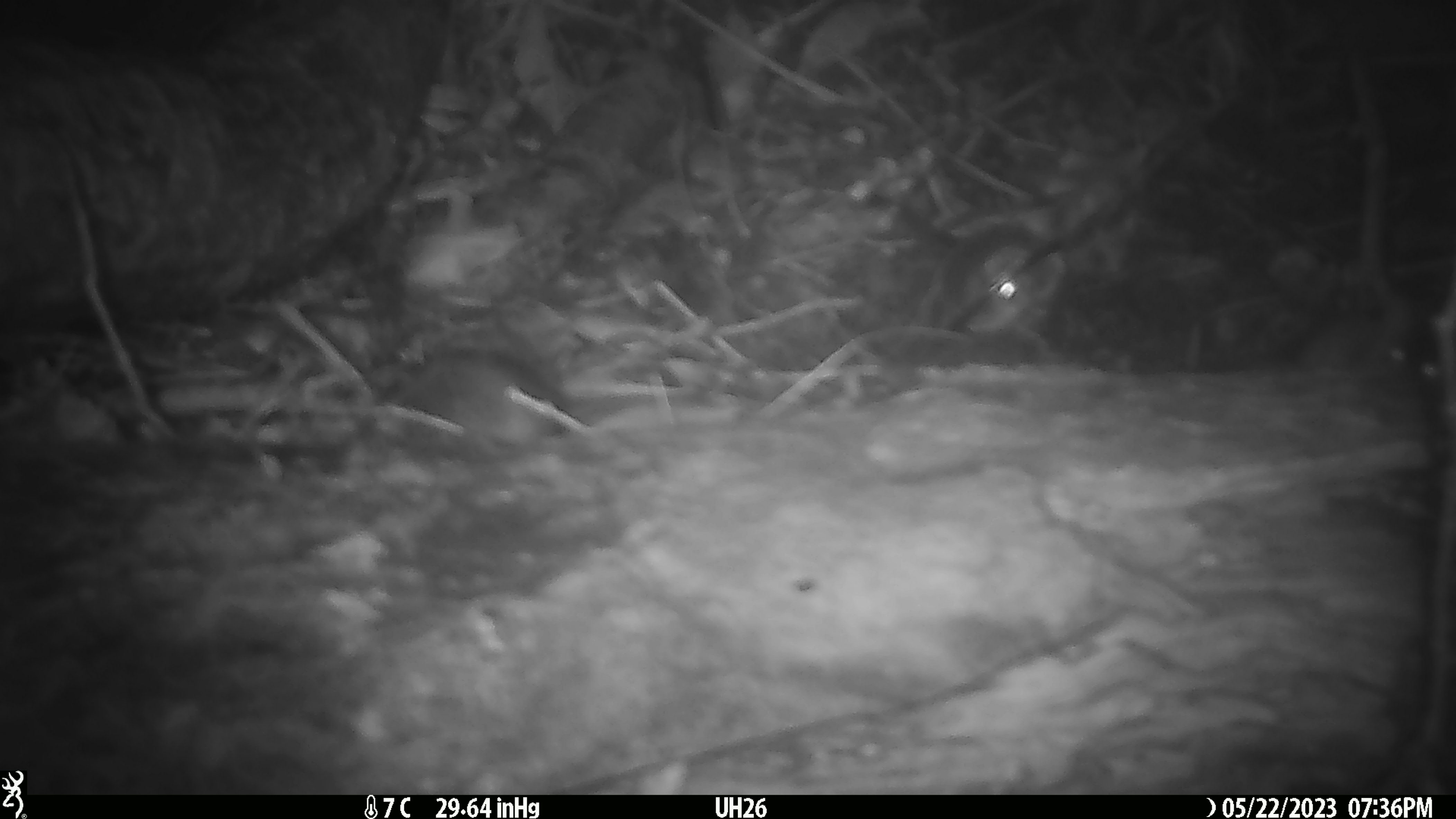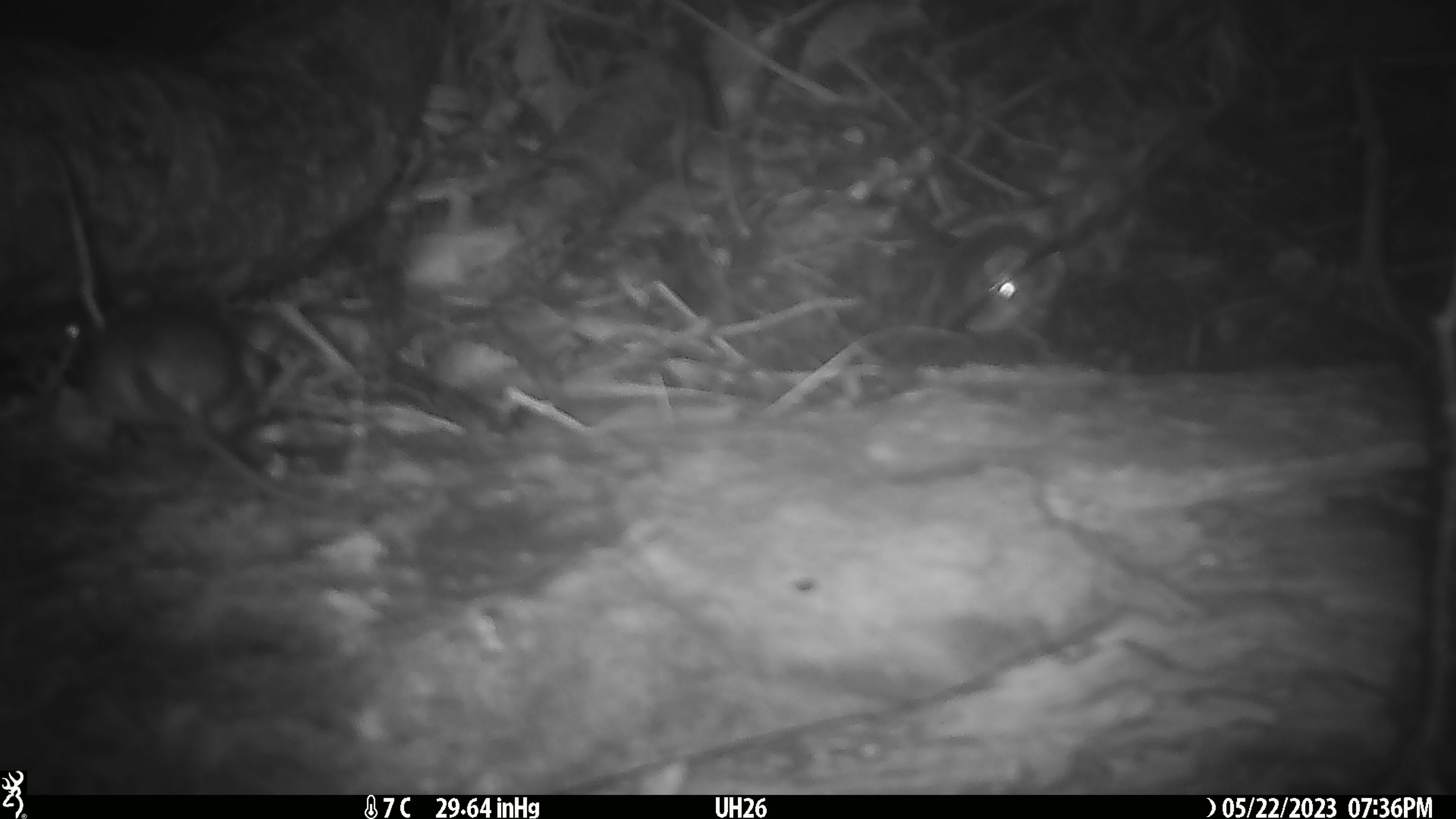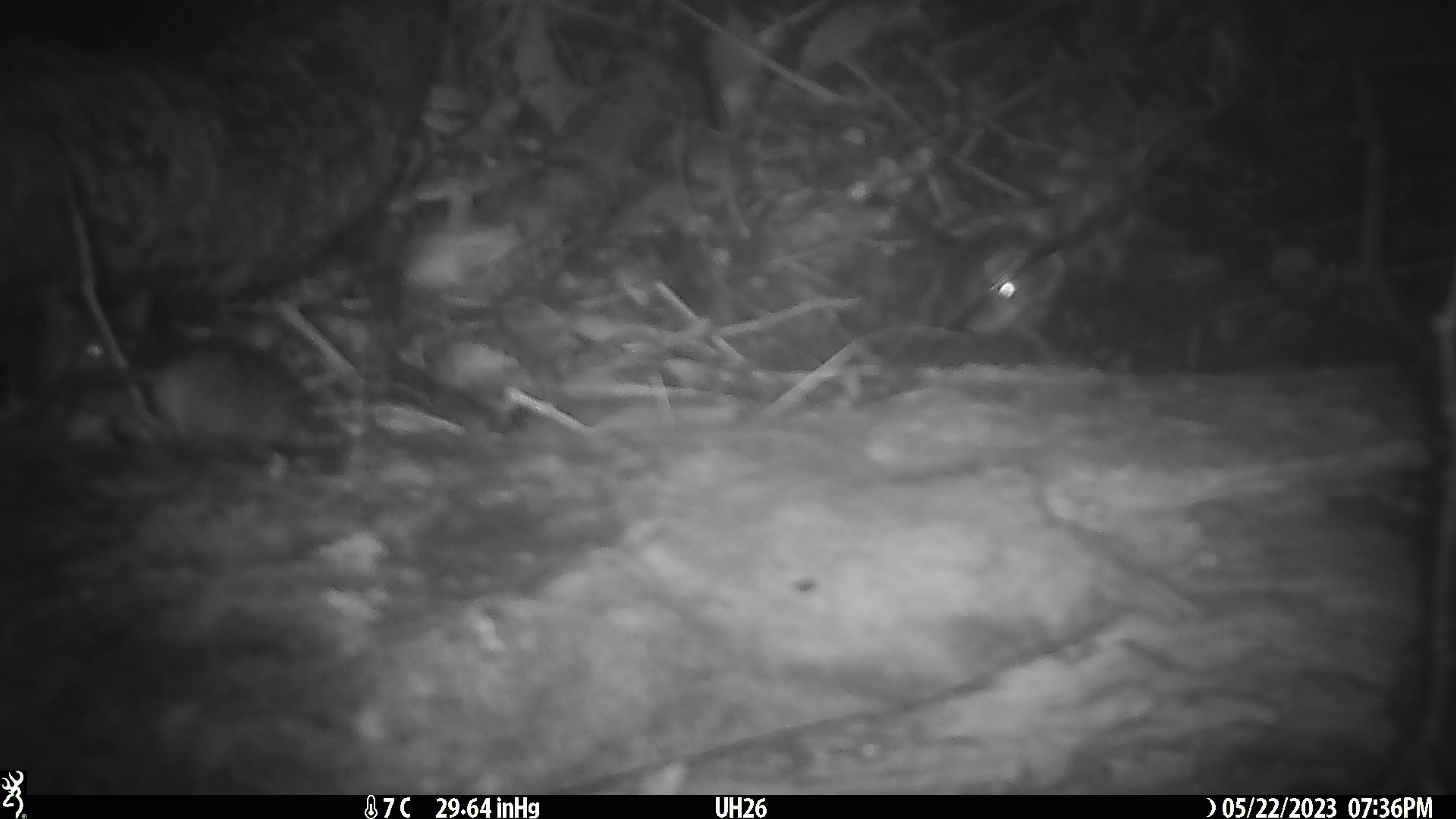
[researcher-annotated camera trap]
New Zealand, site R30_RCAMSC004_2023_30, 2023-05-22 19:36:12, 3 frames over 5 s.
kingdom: Animalia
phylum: Chordata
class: Mammalia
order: Rodentia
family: Muridae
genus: Mus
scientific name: Mus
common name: mouse